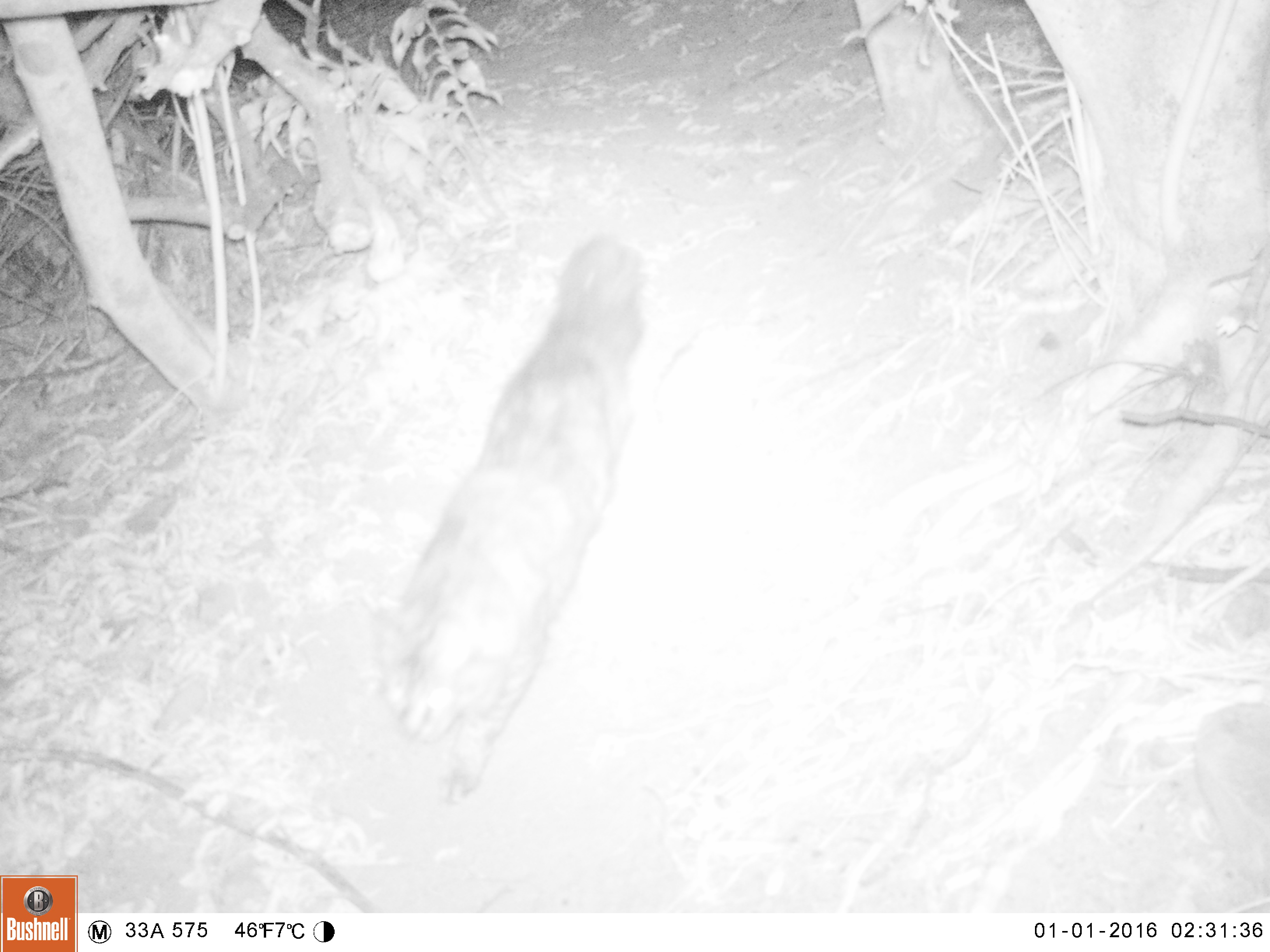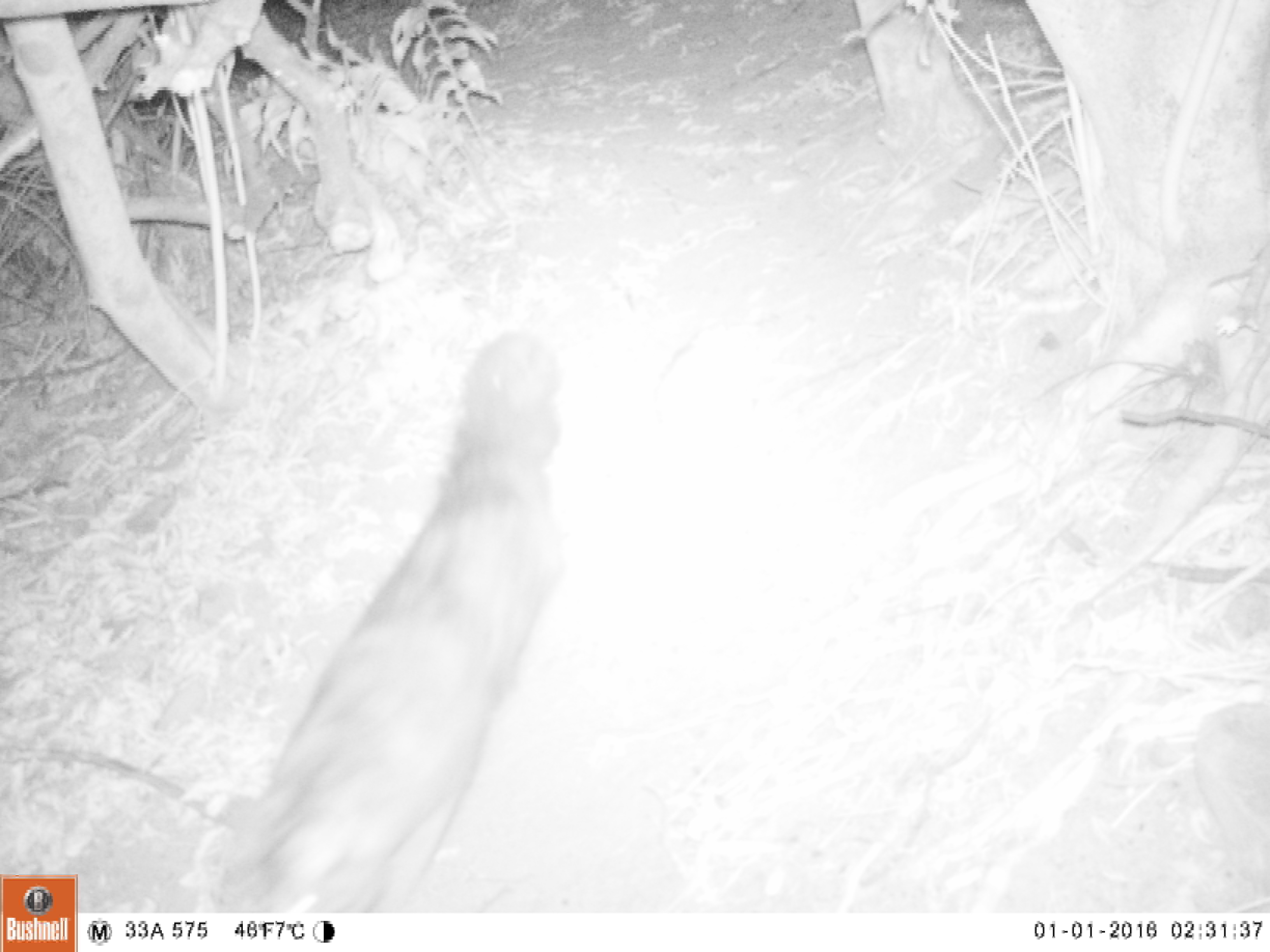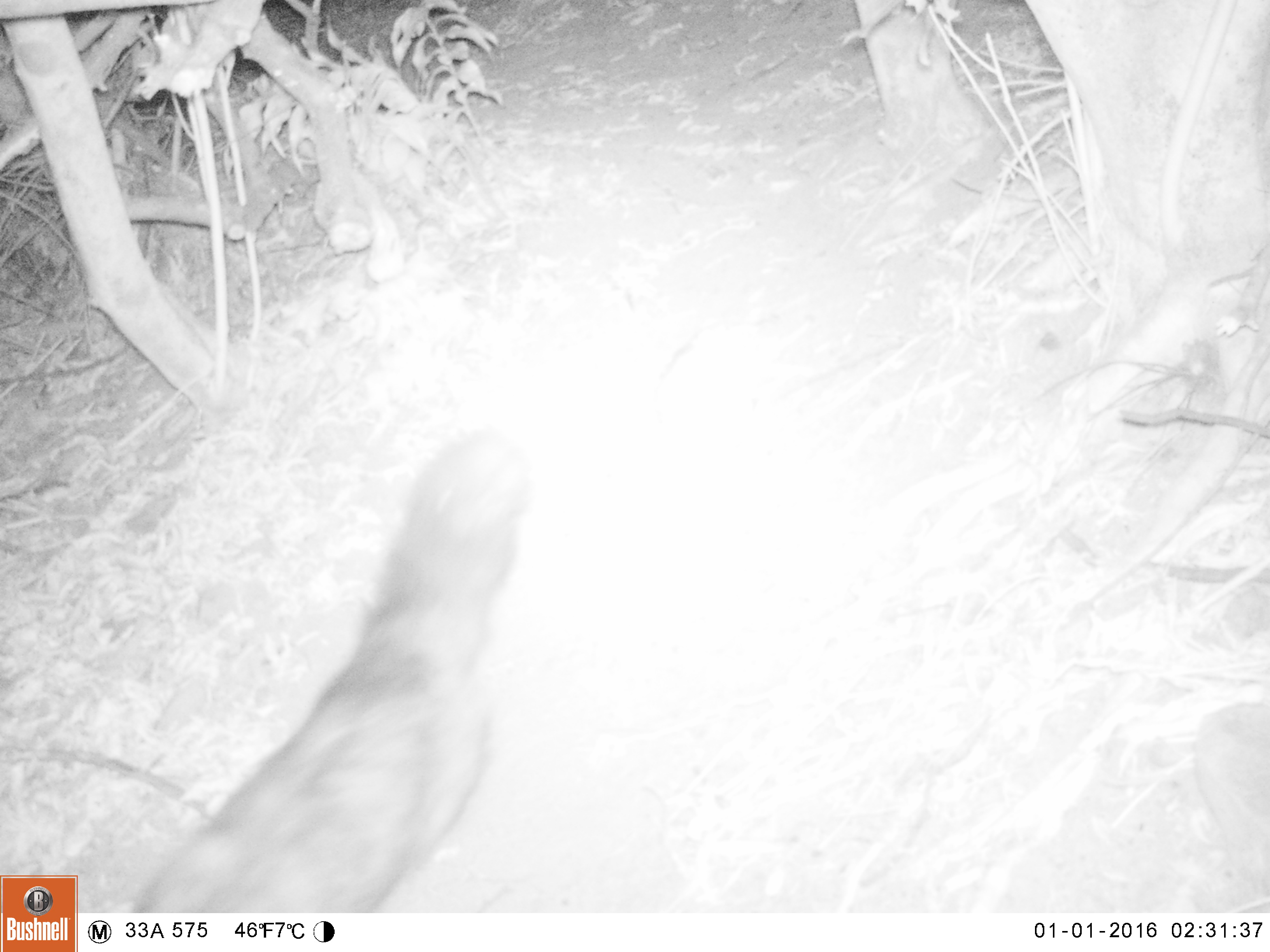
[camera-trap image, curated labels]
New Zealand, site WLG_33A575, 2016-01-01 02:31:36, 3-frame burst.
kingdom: Animalia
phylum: Chordata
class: Mammalia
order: Carnivora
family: Felidae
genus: Felis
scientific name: Felis catus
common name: domestic cat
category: cat